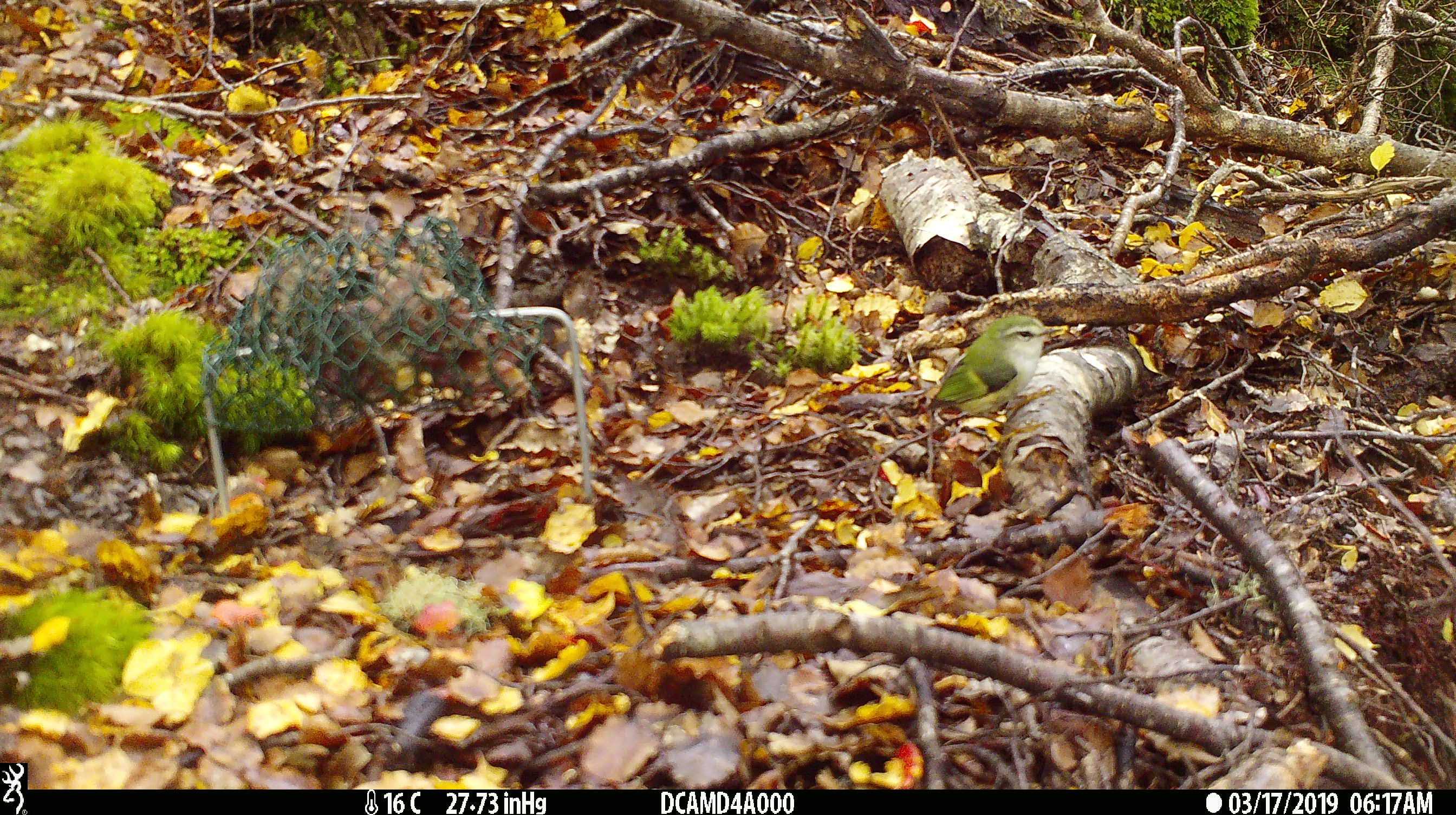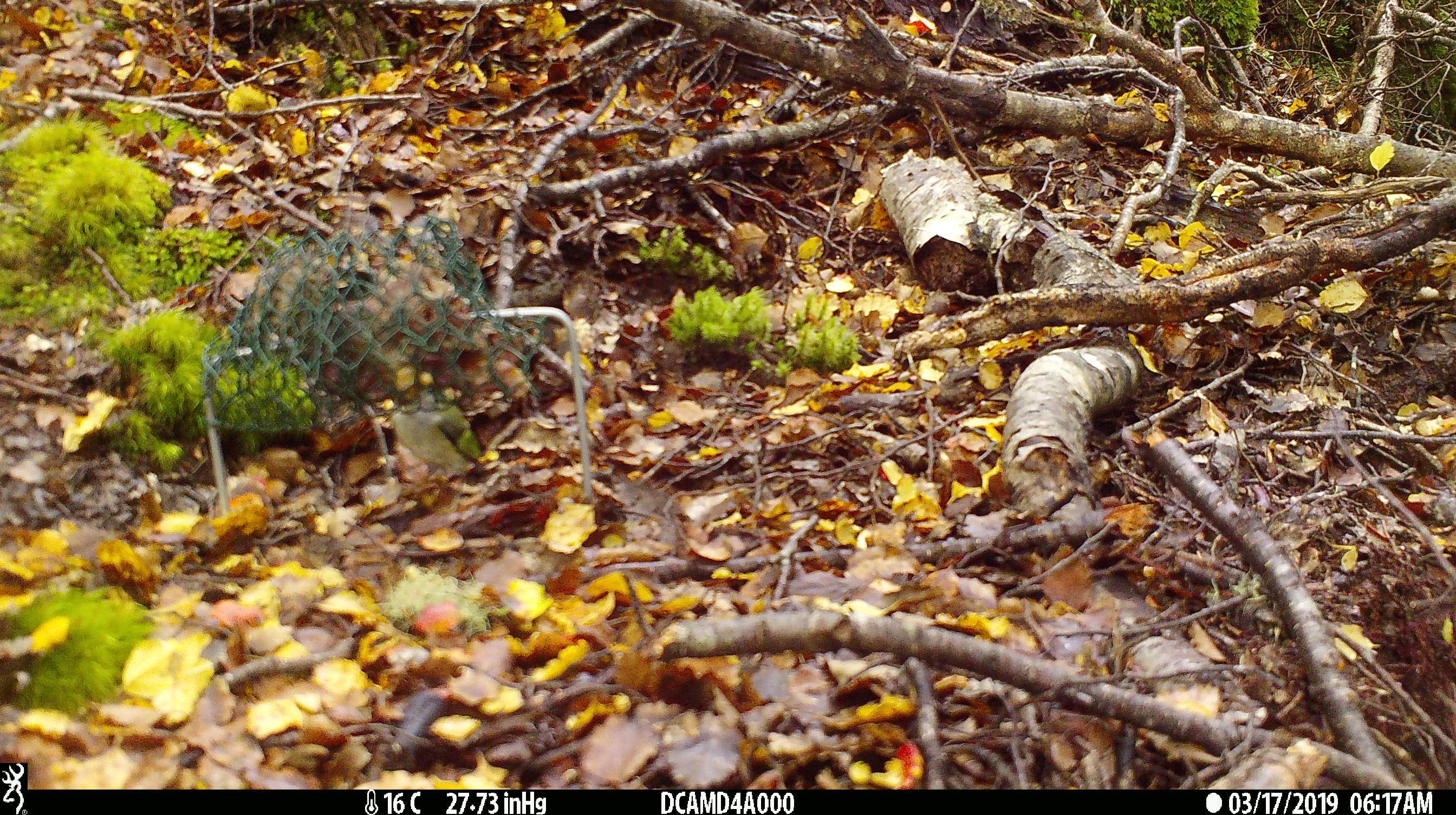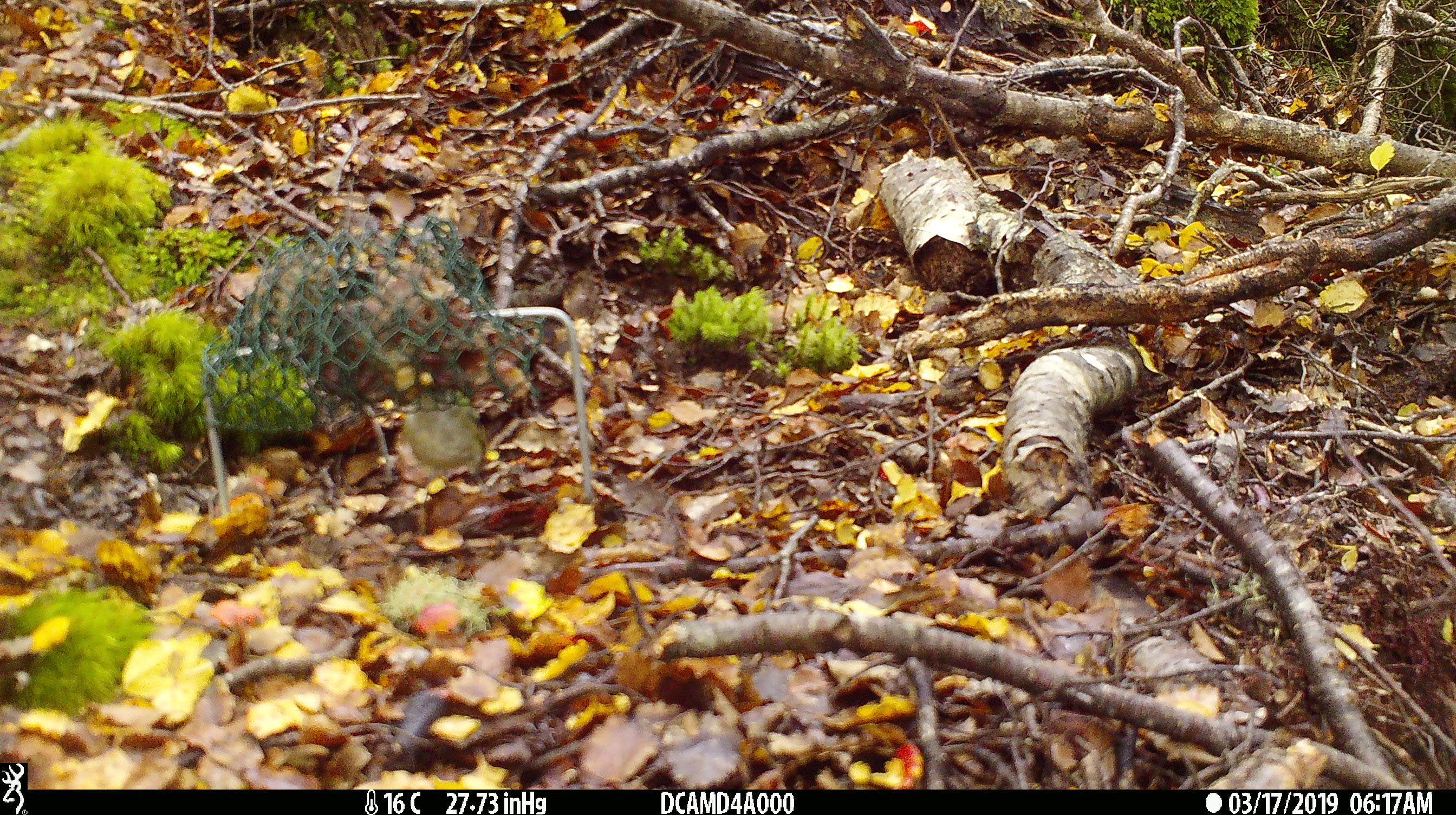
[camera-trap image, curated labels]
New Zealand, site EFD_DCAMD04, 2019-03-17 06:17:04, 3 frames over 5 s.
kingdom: Animalia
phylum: Chordata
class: Aves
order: Passeriformes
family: Acanthisittidae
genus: Acanthisitta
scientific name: Acanthisitta chloris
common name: rifleman